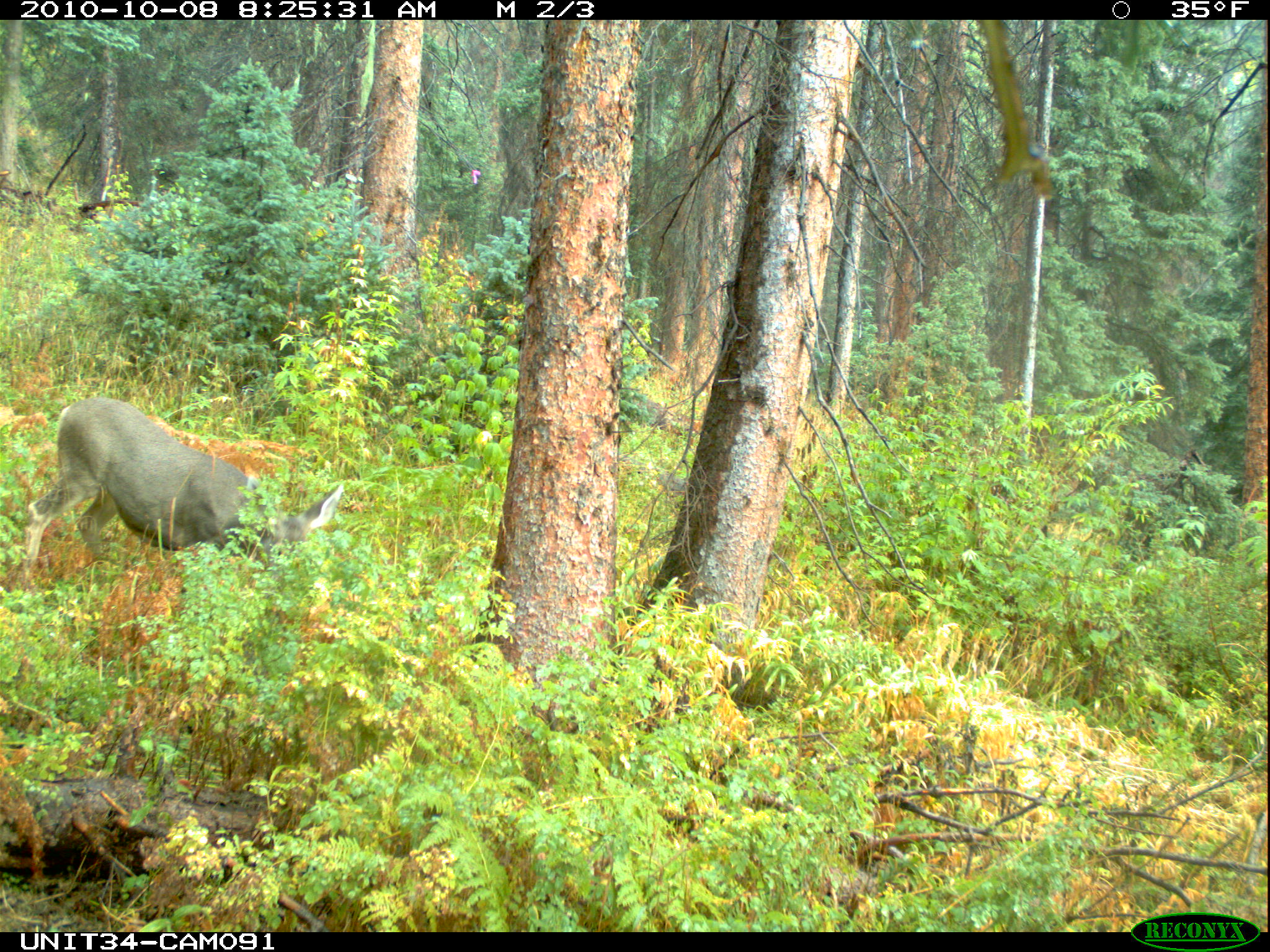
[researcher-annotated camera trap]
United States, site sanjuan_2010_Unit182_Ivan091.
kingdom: Animalia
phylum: Chordata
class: Mammalia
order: Artiodactyla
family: Cervidae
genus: Odocoileus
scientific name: Odocoileus hemionus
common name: mule deer